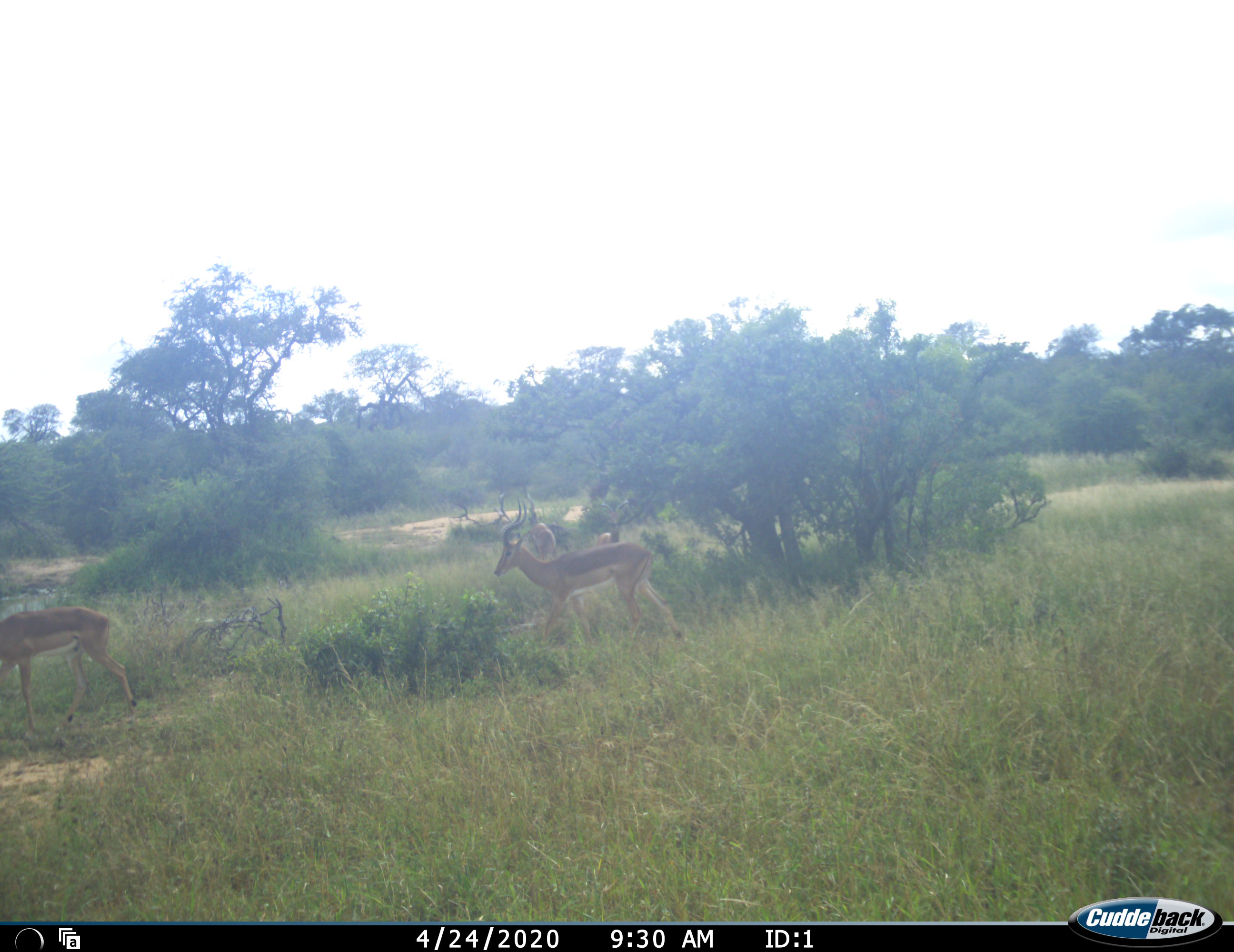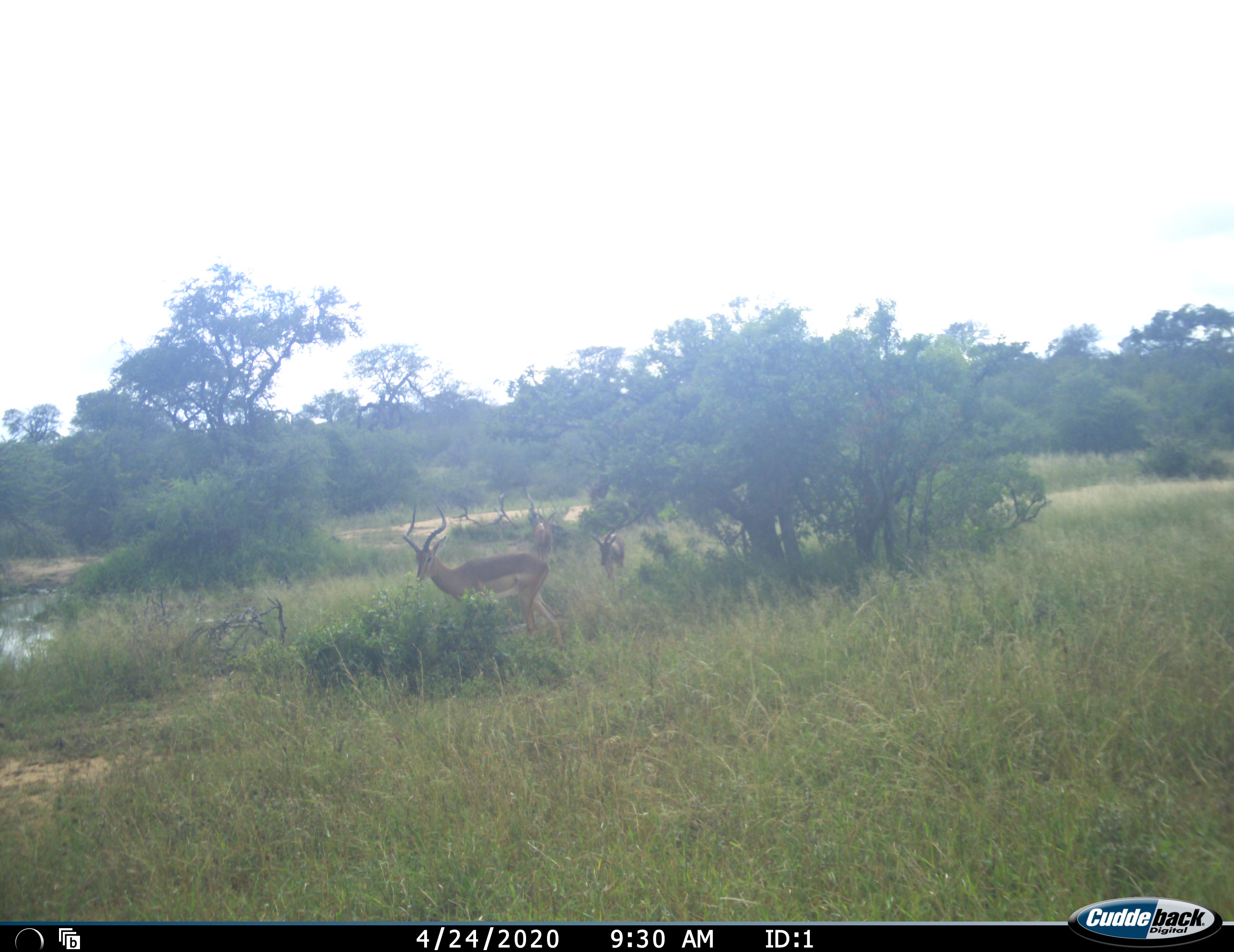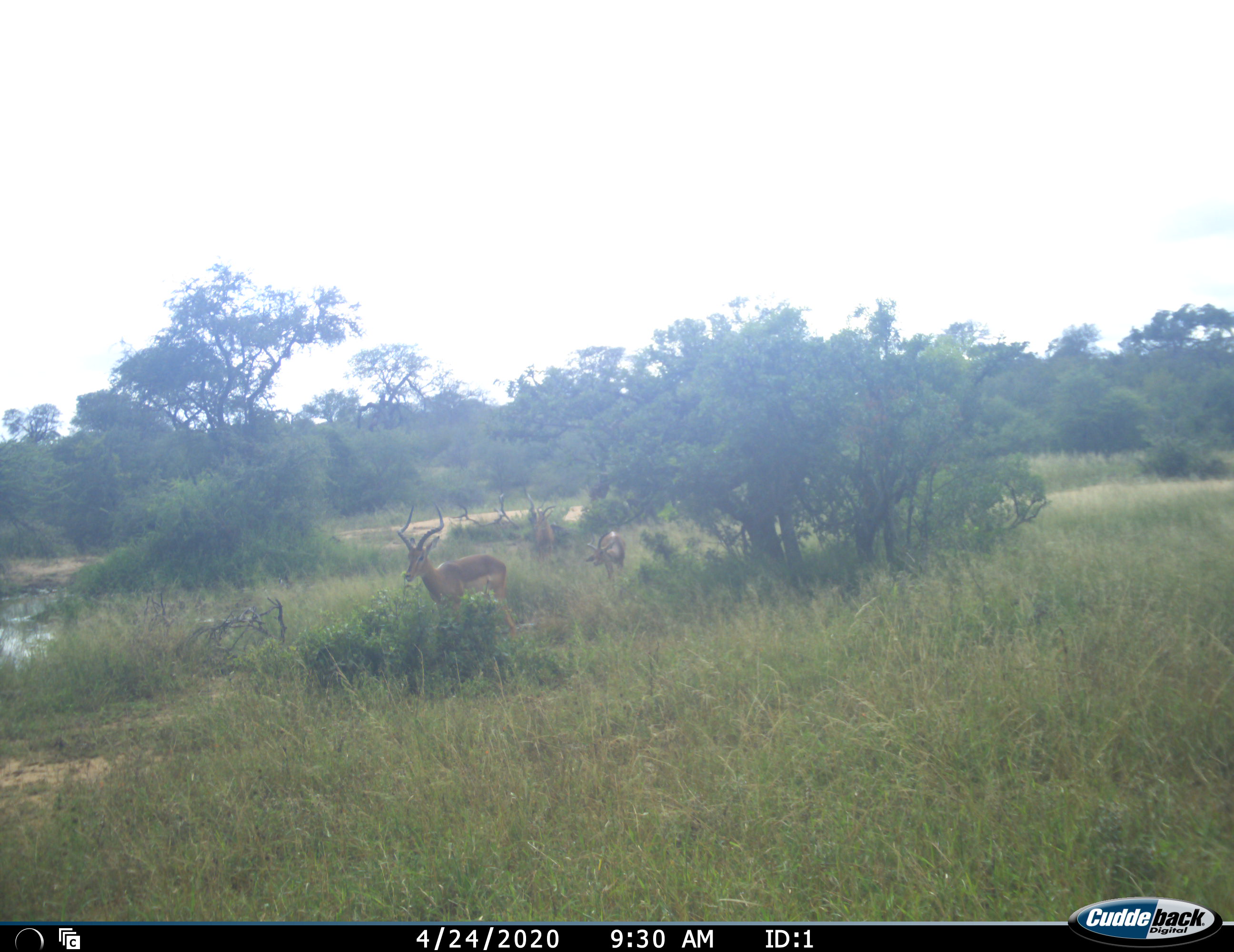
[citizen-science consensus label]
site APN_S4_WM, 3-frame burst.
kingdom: Animalia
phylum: Chordata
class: Mammalia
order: Artiodactyla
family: Bovidae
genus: Aepyceros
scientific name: Aepyceros melampus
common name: impala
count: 4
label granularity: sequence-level